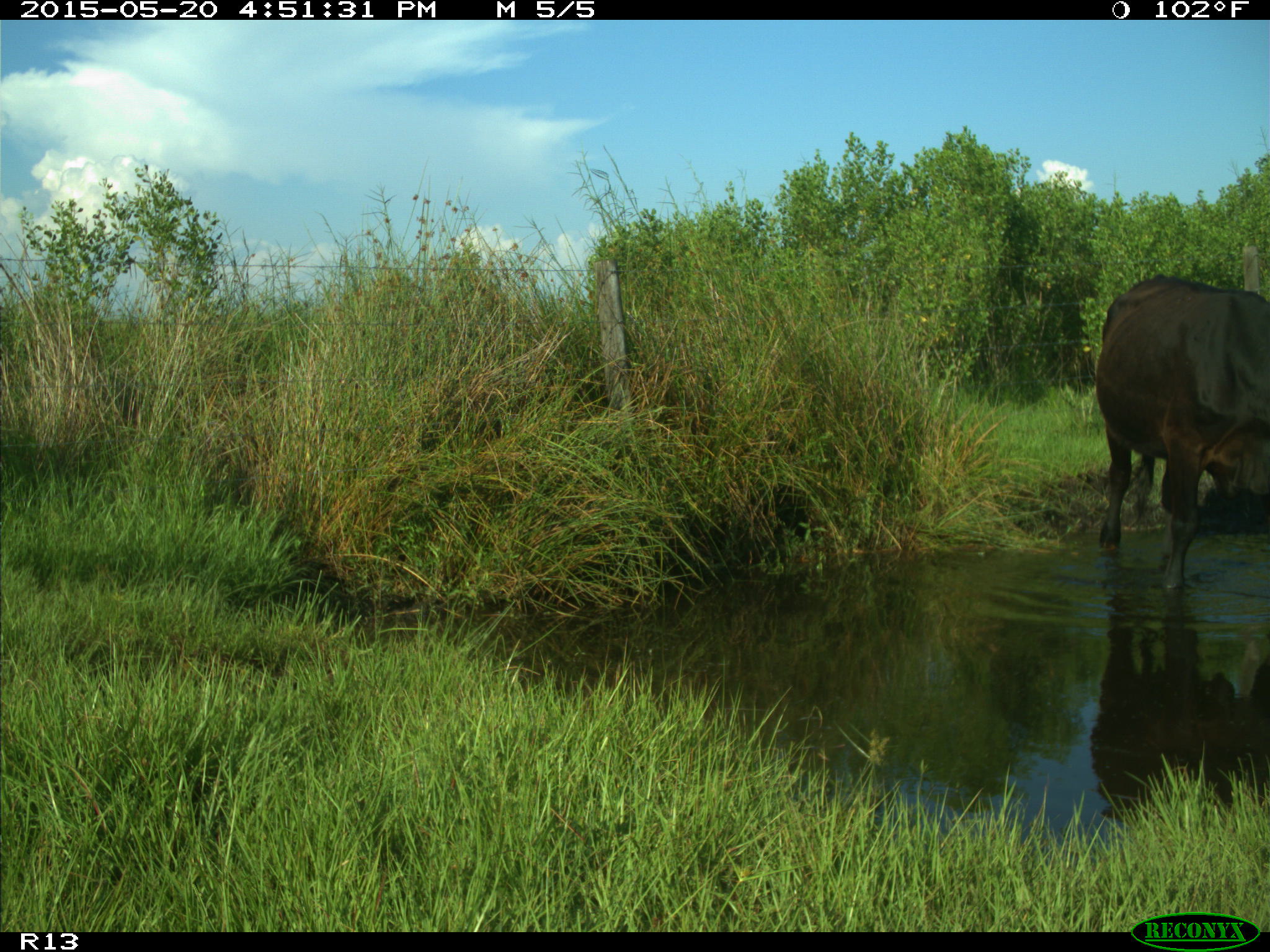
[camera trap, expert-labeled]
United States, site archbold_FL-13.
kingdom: Animalia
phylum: Chordata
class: Mammalia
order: Artiodactyla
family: Bovidae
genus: Bos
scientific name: Bos taurus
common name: domestic cow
Bos taurus (domestic cow).